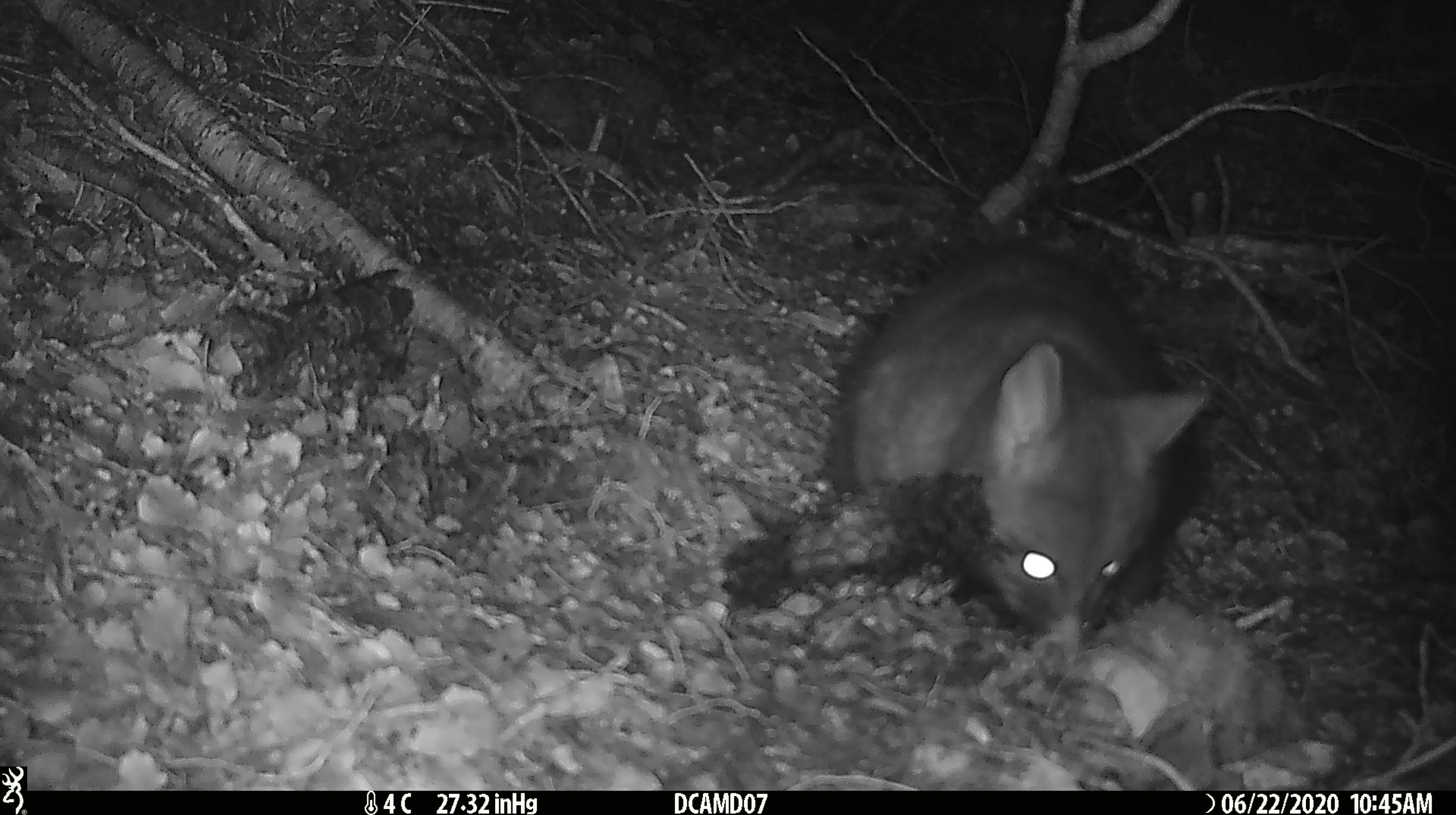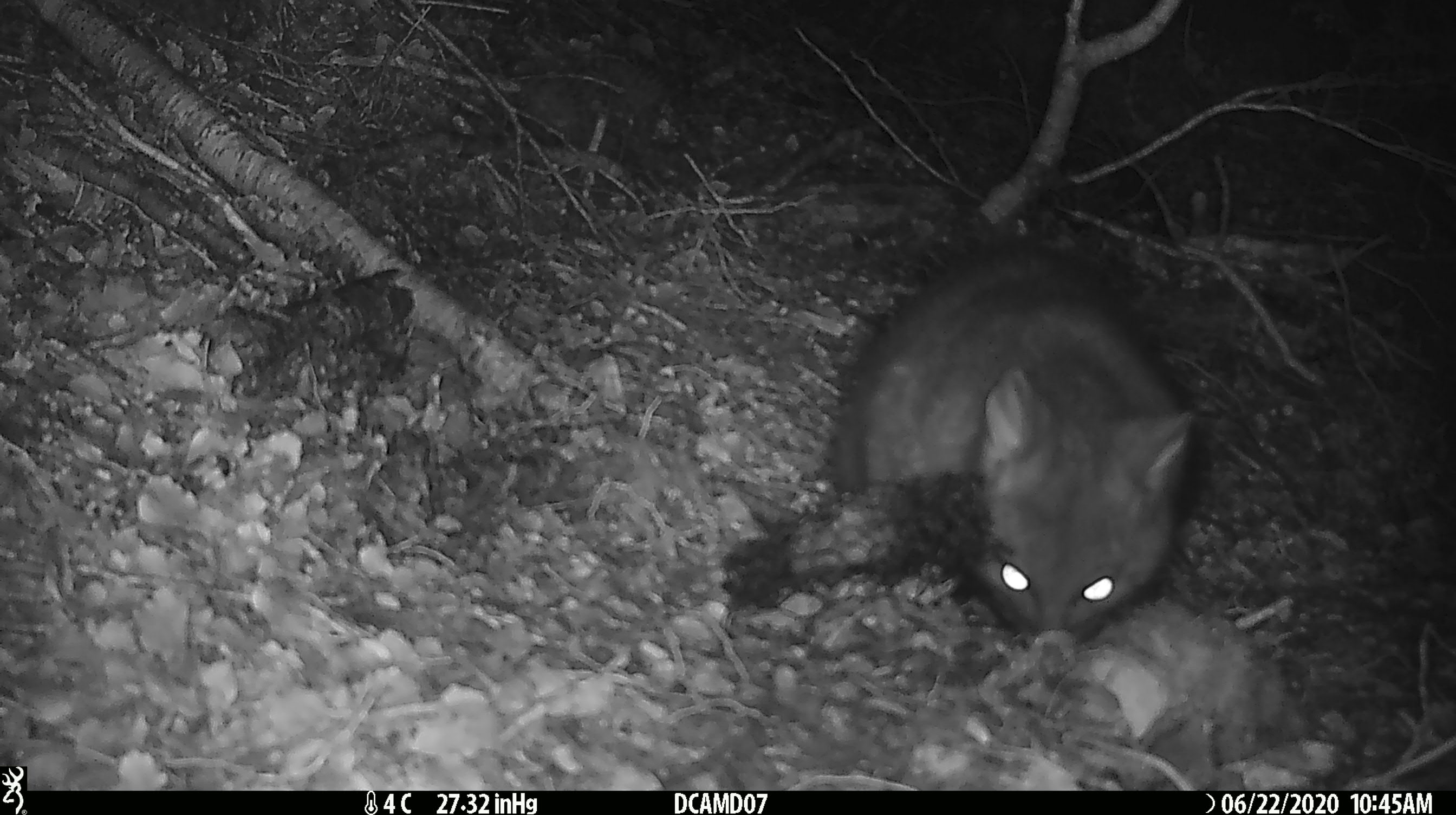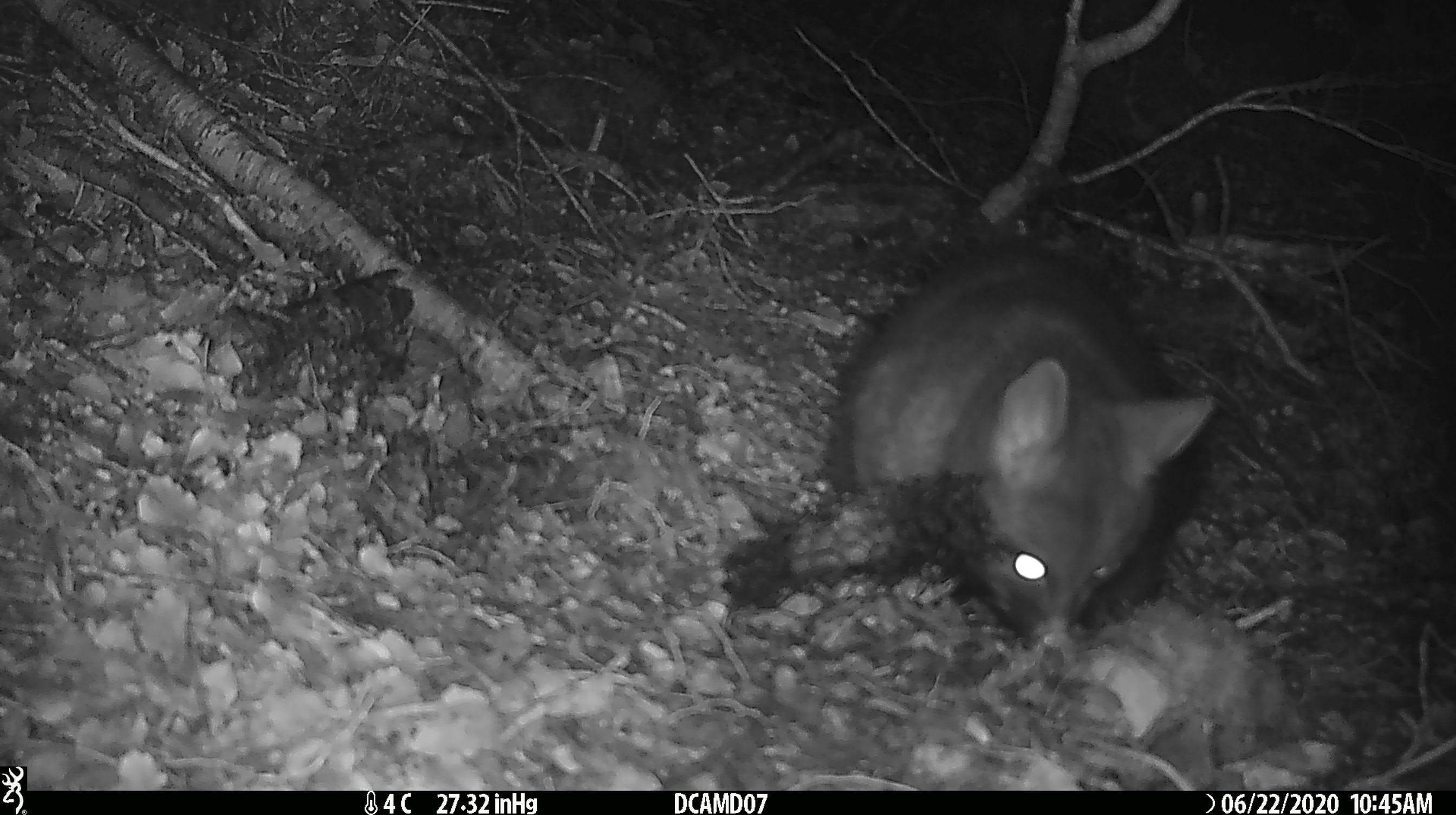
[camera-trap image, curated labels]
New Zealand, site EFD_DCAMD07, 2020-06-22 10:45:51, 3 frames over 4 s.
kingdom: Animalia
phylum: Chordata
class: Mammalia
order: Diprotodontia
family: Phalangeridae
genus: Trichosurus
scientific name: Trichosurus vulpecula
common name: common brushtail possum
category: possum